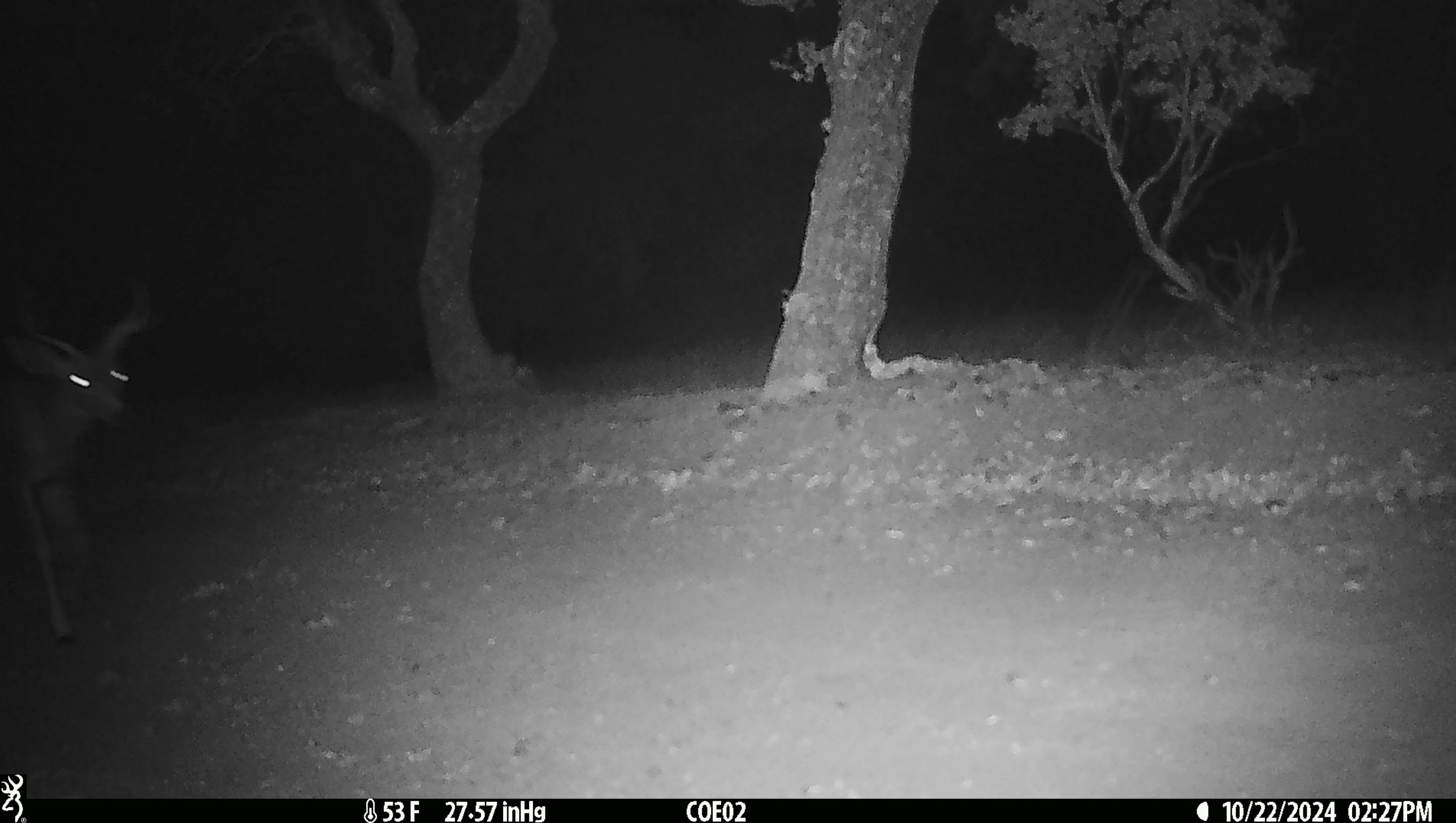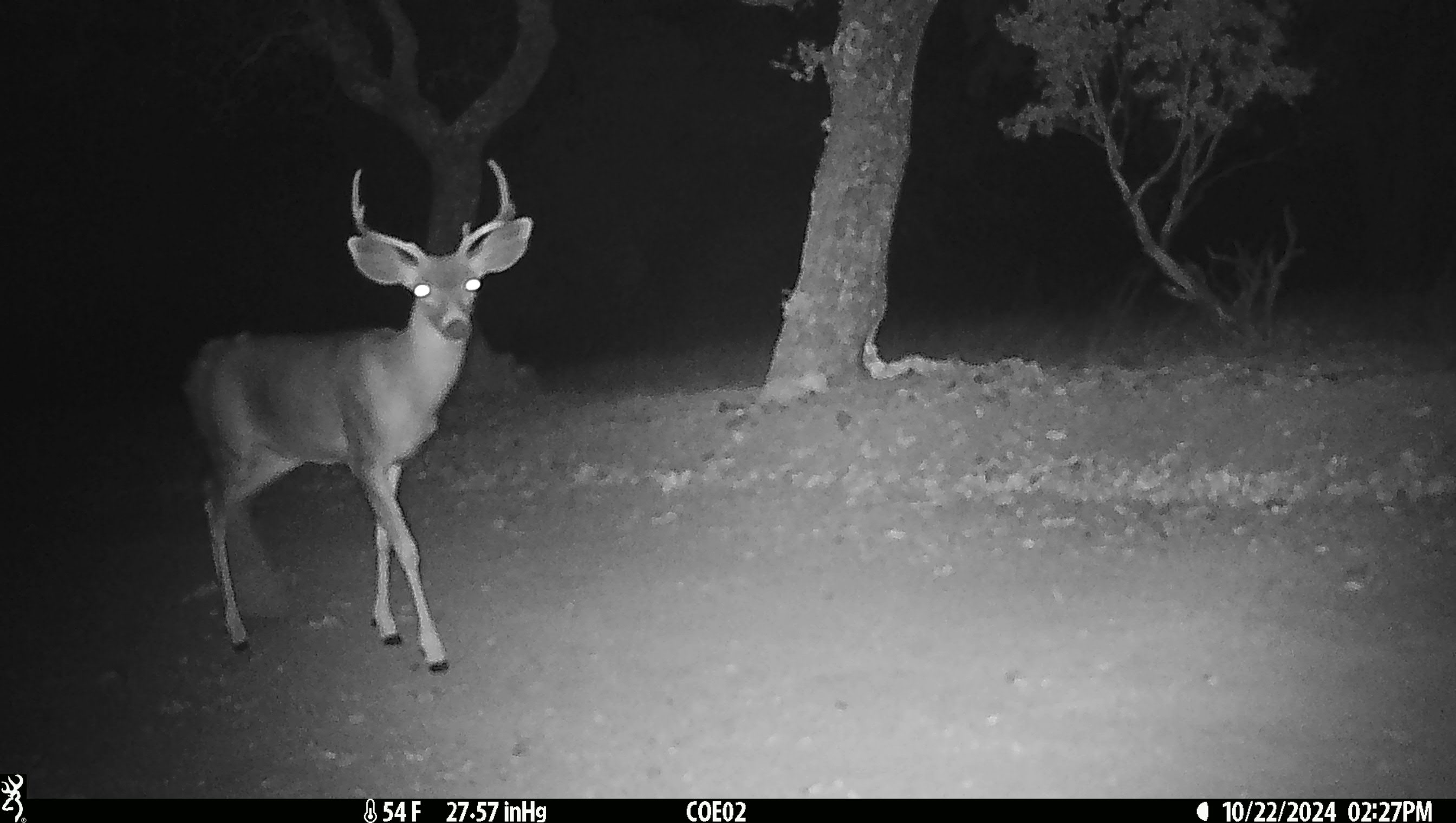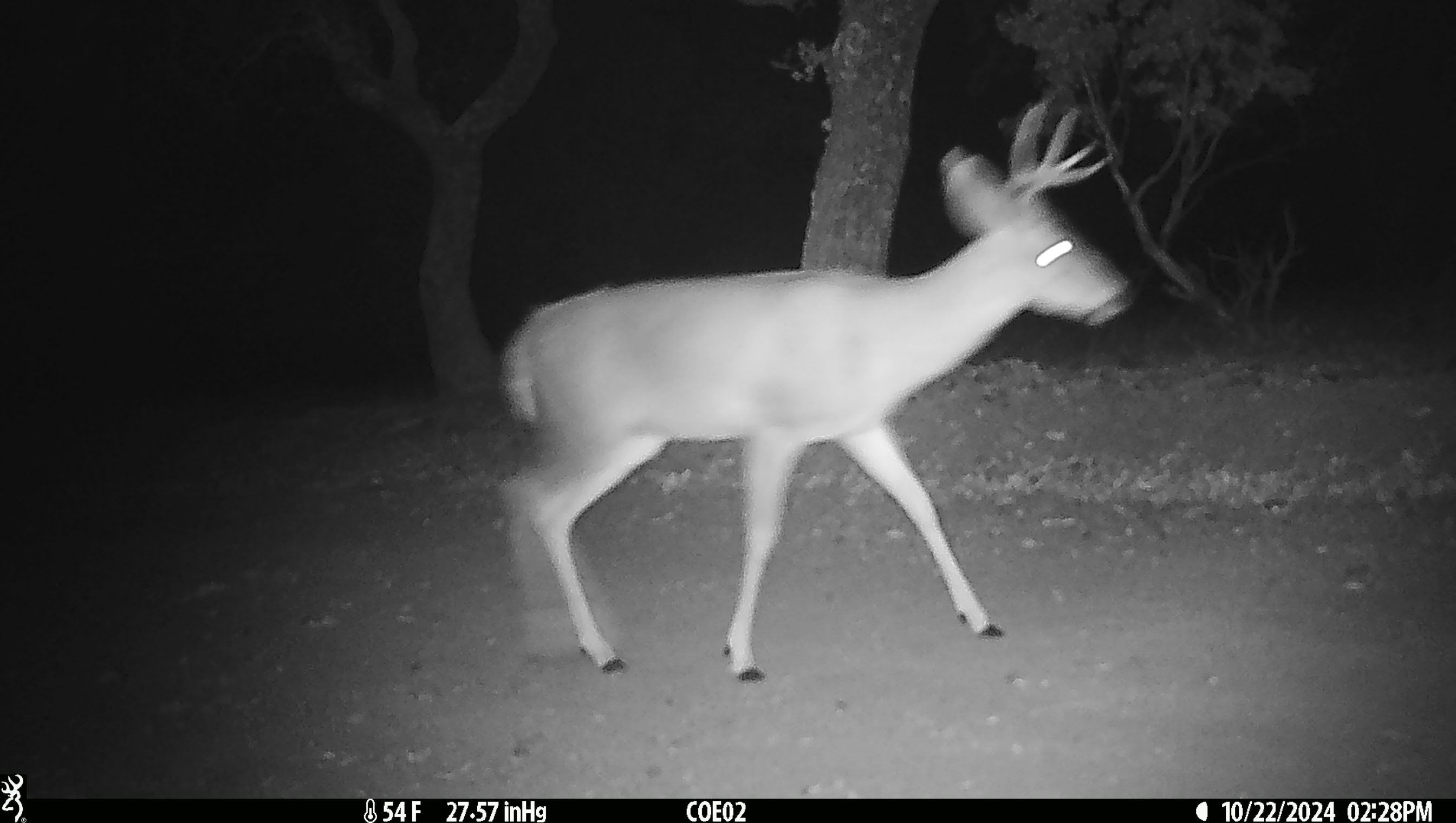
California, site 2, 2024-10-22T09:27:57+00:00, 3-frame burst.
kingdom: Animalia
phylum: Chordata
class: Mammalia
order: Artiodactyla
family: Cervidae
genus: Odocoileus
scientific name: Odocoileus hemionus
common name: mule deer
Mule deer (Odocoileus hemionus).